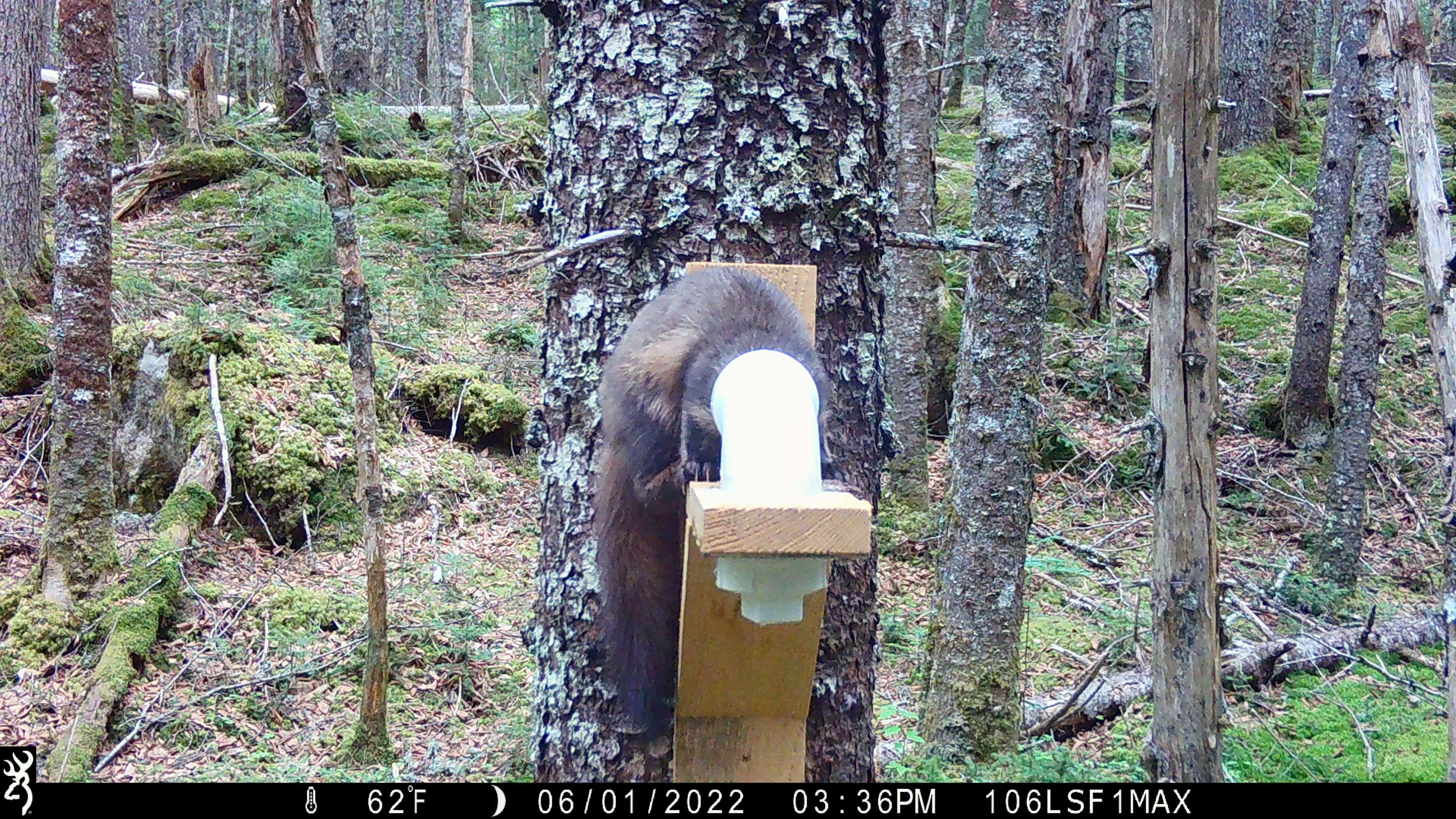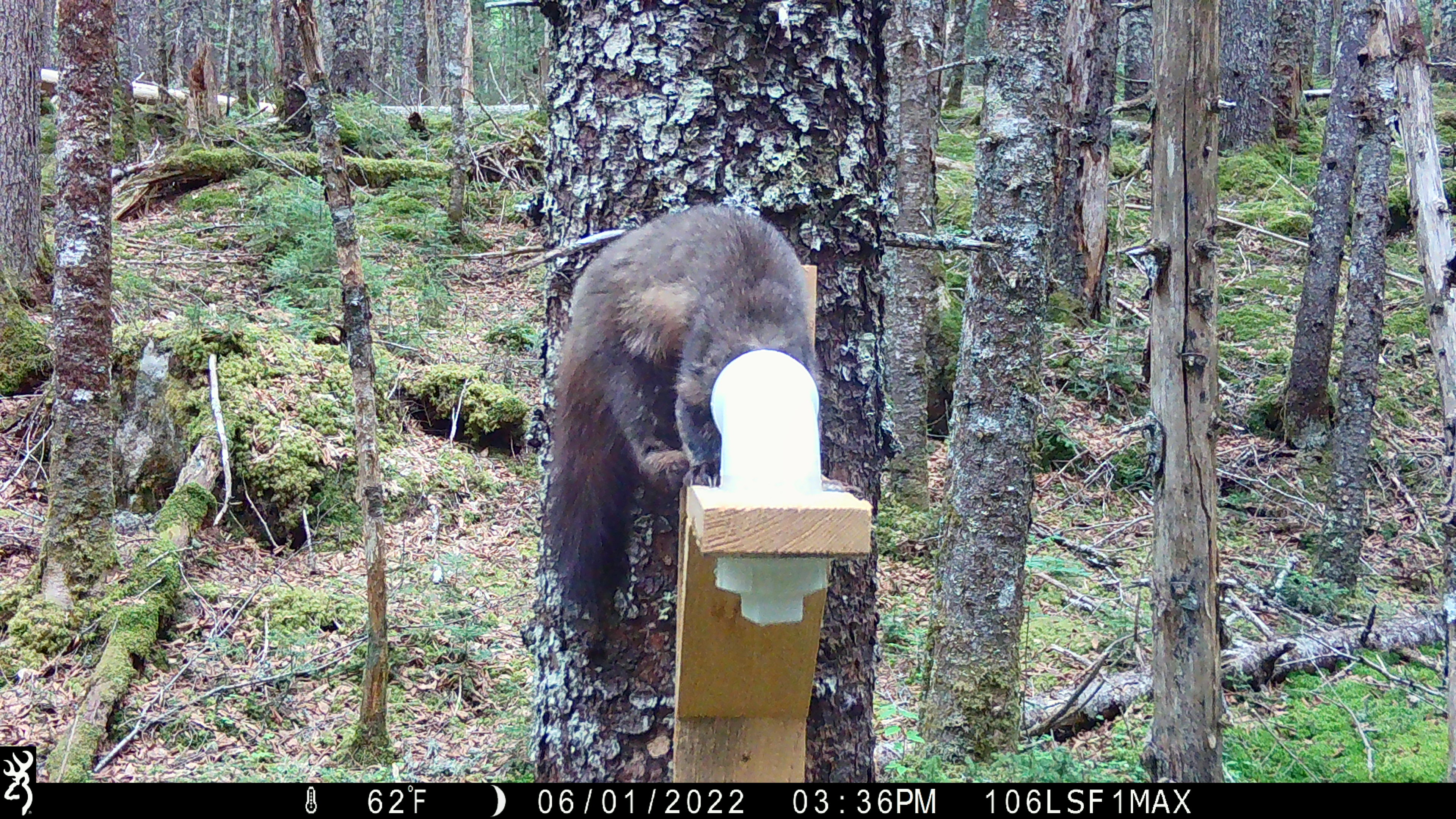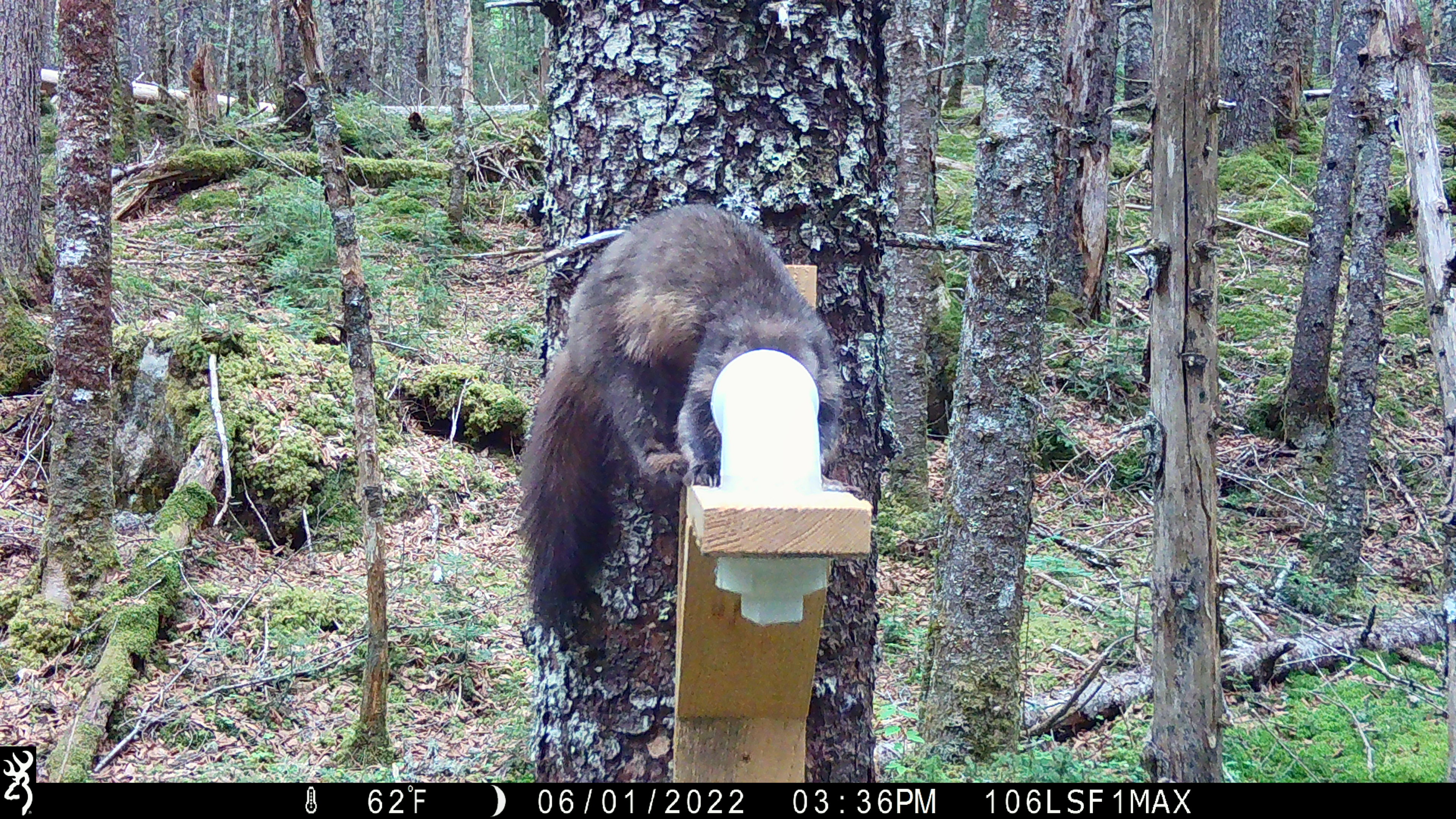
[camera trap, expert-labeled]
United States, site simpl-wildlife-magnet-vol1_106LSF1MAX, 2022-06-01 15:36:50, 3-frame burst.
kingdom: Animalia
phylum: Chordata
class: Mammalia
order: Carnivora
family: Mustelidae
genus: Martes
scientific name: Martes americana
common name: american marten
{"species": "american marten (Martes americana)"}